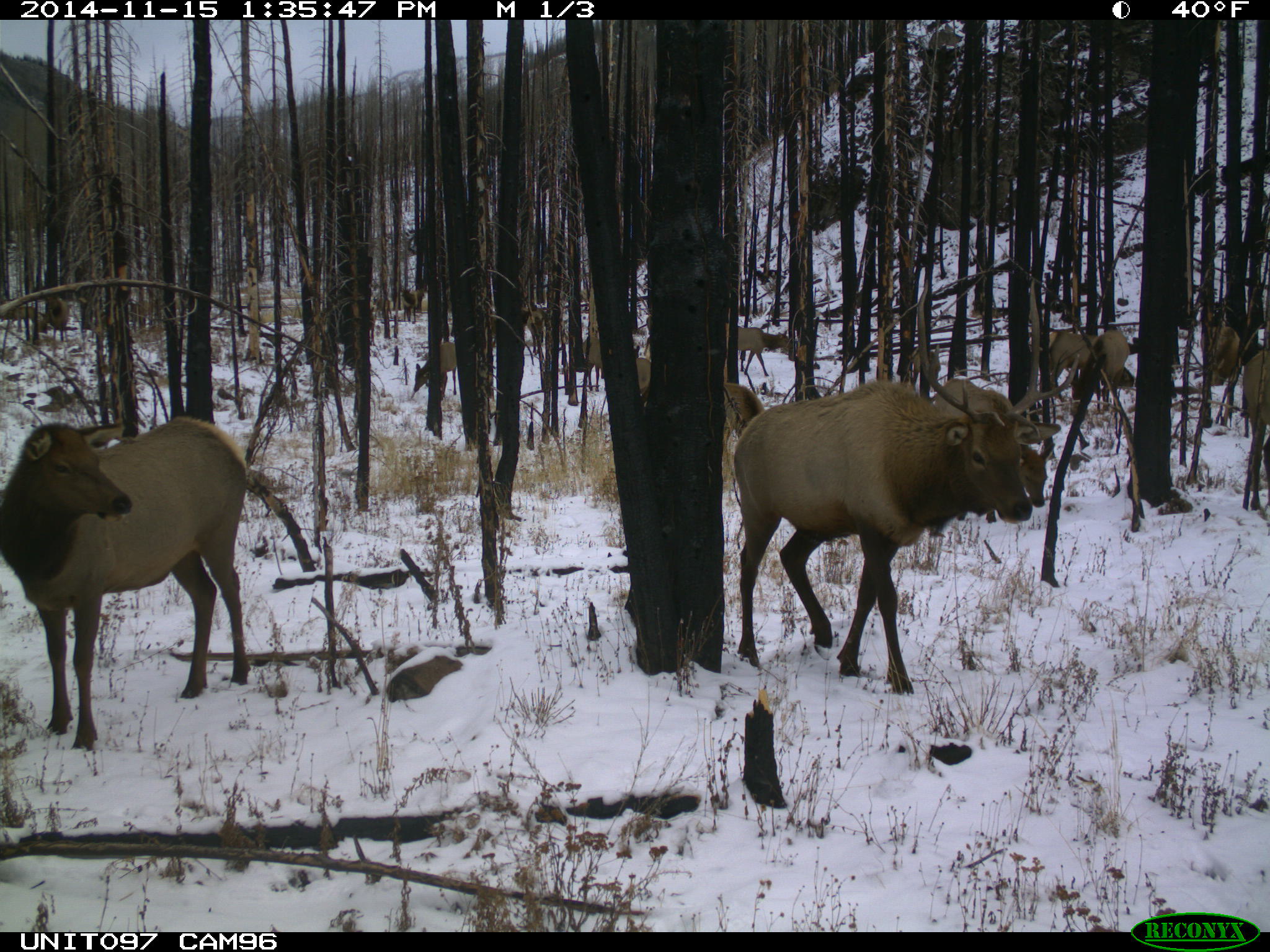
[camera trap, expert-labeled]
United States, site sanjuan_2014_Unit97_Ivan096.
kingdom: Animalia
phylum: Chordata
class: Mammalia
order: Artiodactyla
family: Cervidae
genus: Cervus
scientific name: Cervus elaphus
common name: red deer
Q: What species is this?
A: Cervus elaphus (red deer).